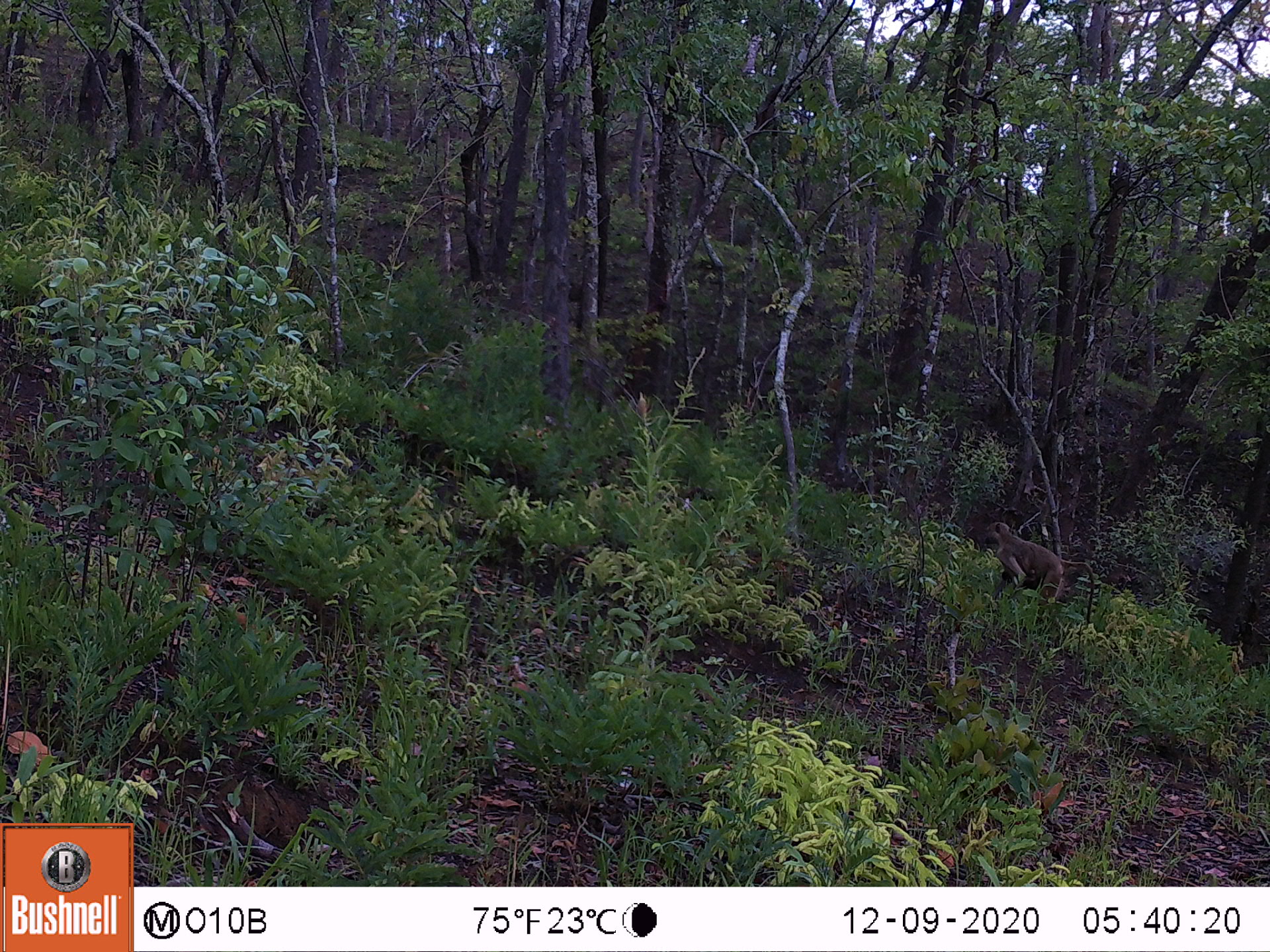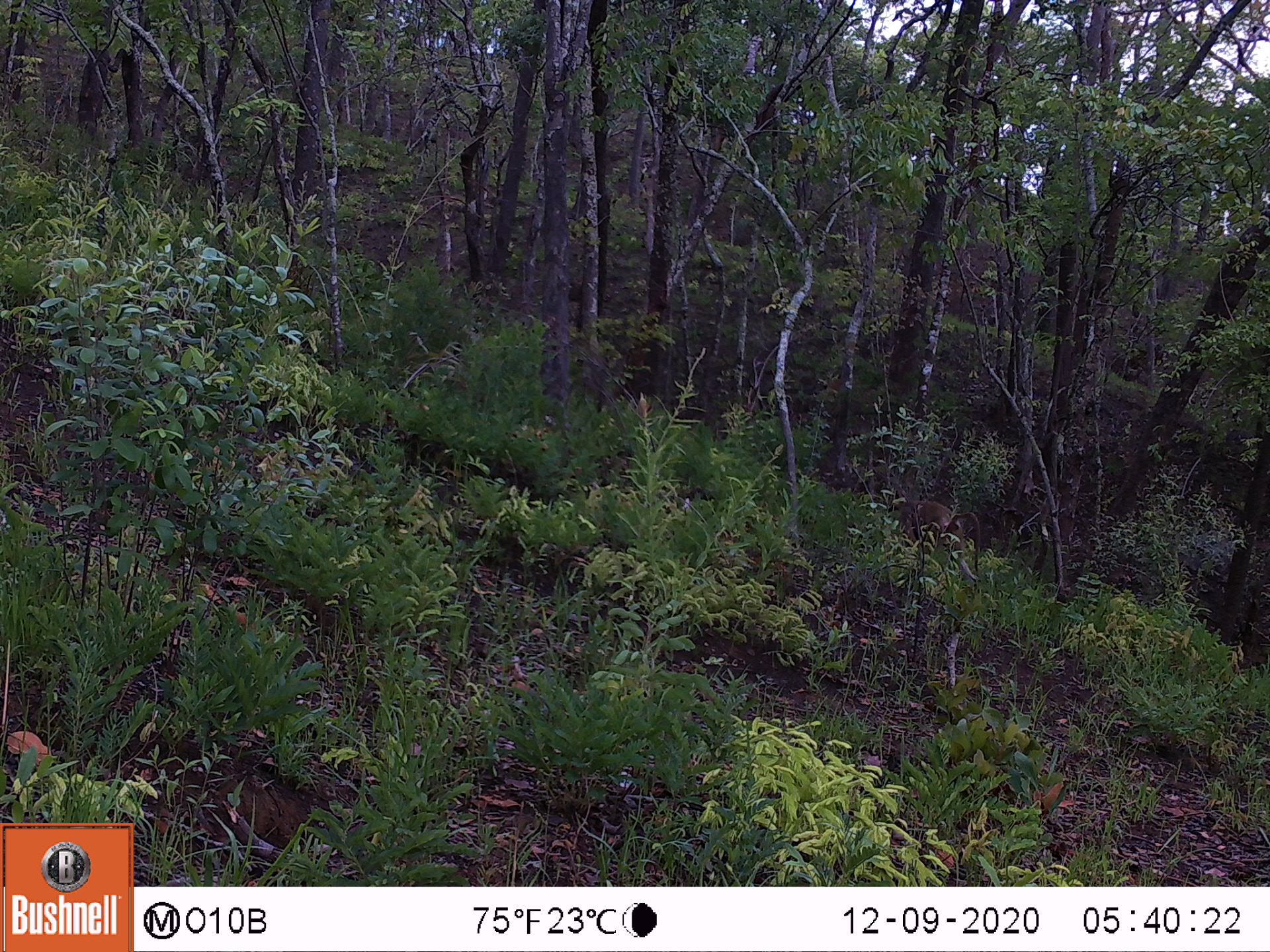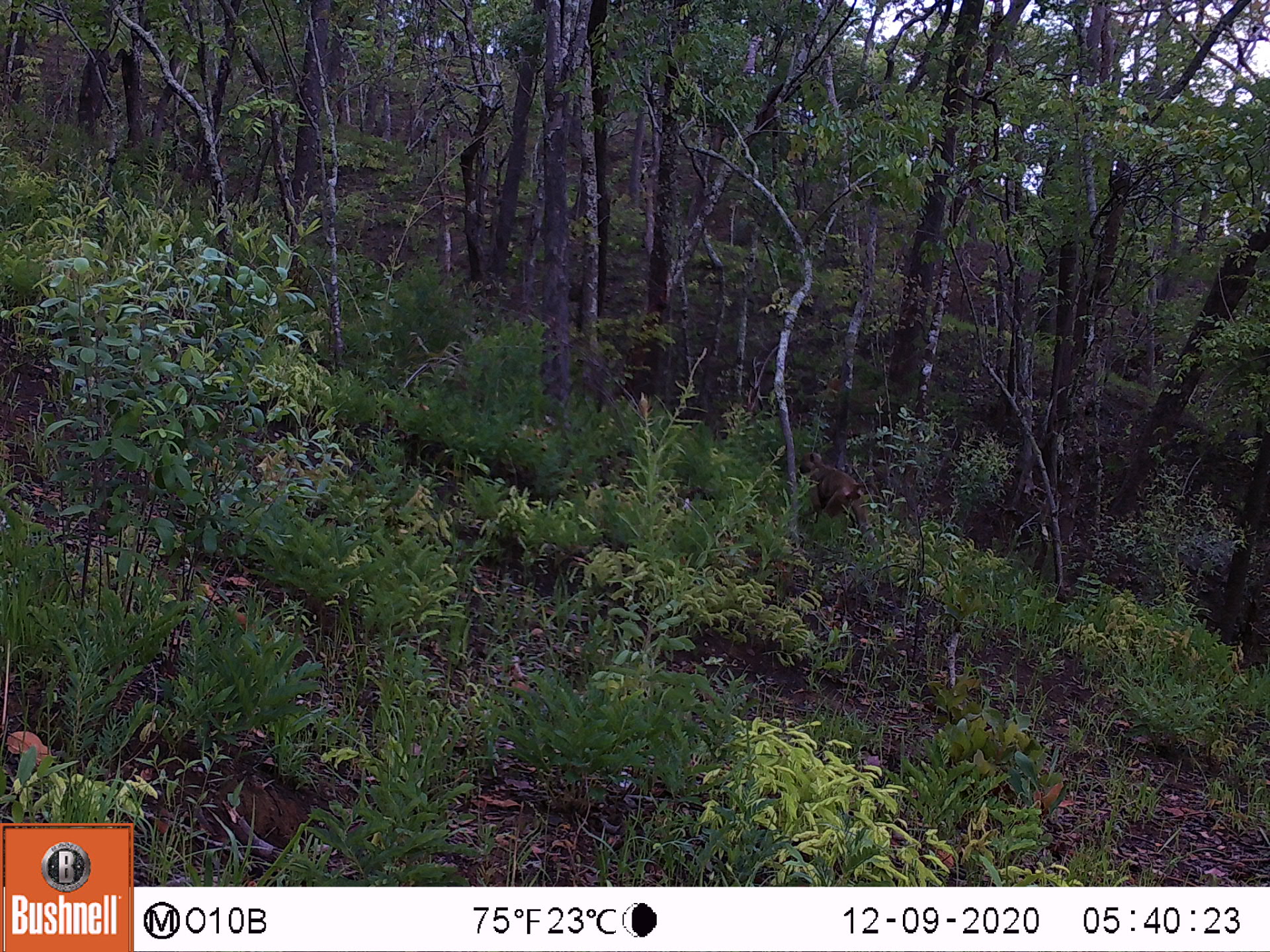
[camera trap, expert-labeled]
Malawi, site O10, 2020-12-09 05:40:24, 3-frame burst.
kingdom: Animalia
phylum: Chordata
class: Mammalia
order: Primates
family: Cercopithecidae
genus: Papio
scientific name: Papio cynocephalus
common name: yellow baboon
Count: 1.